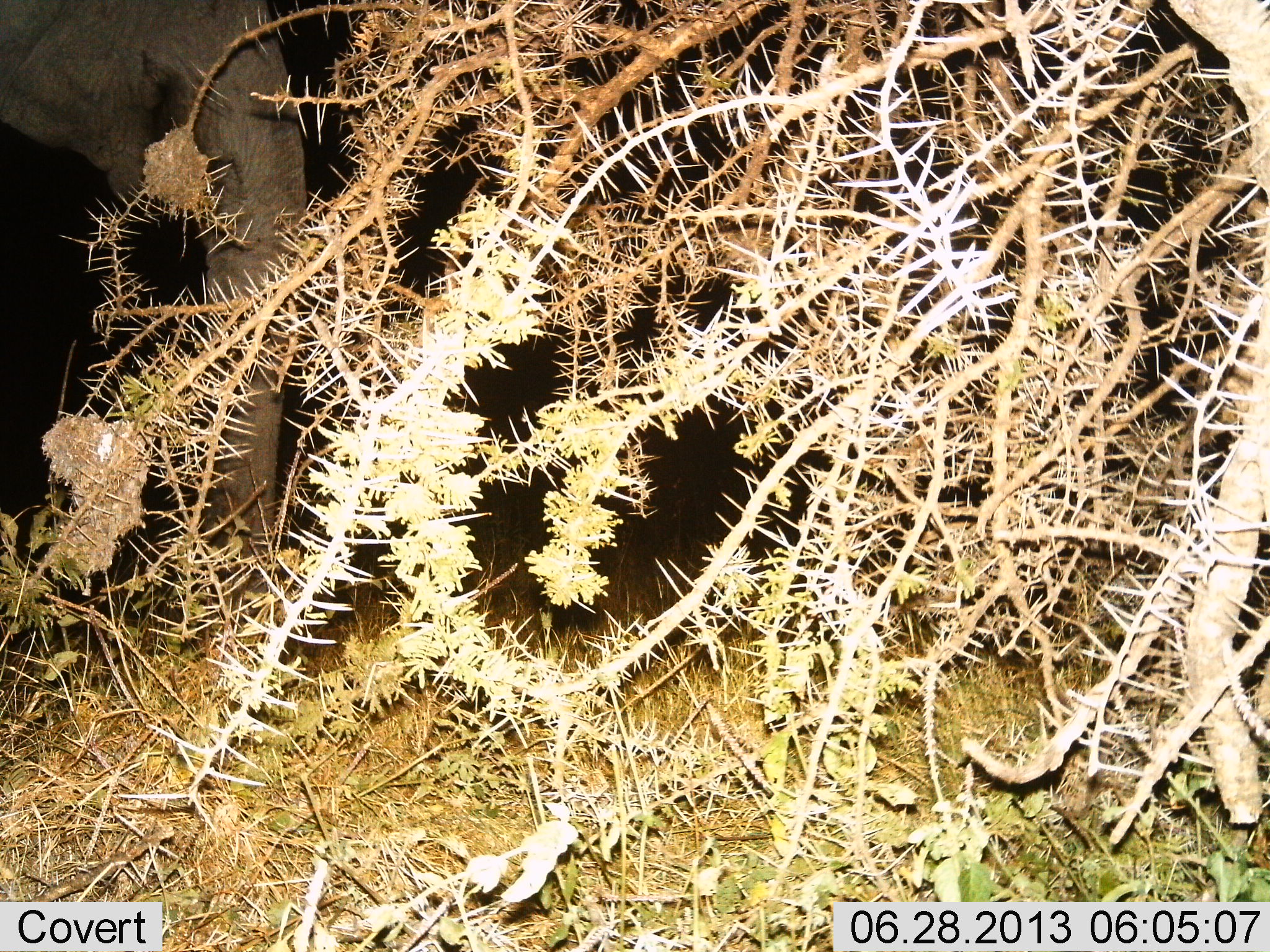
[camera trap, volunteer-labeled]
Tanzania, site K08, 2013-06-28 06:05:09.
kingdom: Animalia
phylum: Chordata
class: Mammalia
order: Proboscidea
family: Elephantidae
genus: Loxodonta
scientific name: Loxodonta africana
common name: african bush elephant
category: elephant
Elephant (african bush elephant) (Loxodonta africana), count 1. Behavior (volunteer vote fractions): standing 84%, resting 0%, moving 12%, interacting 0%. Young present (vote fraction): 0%. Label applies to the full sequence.